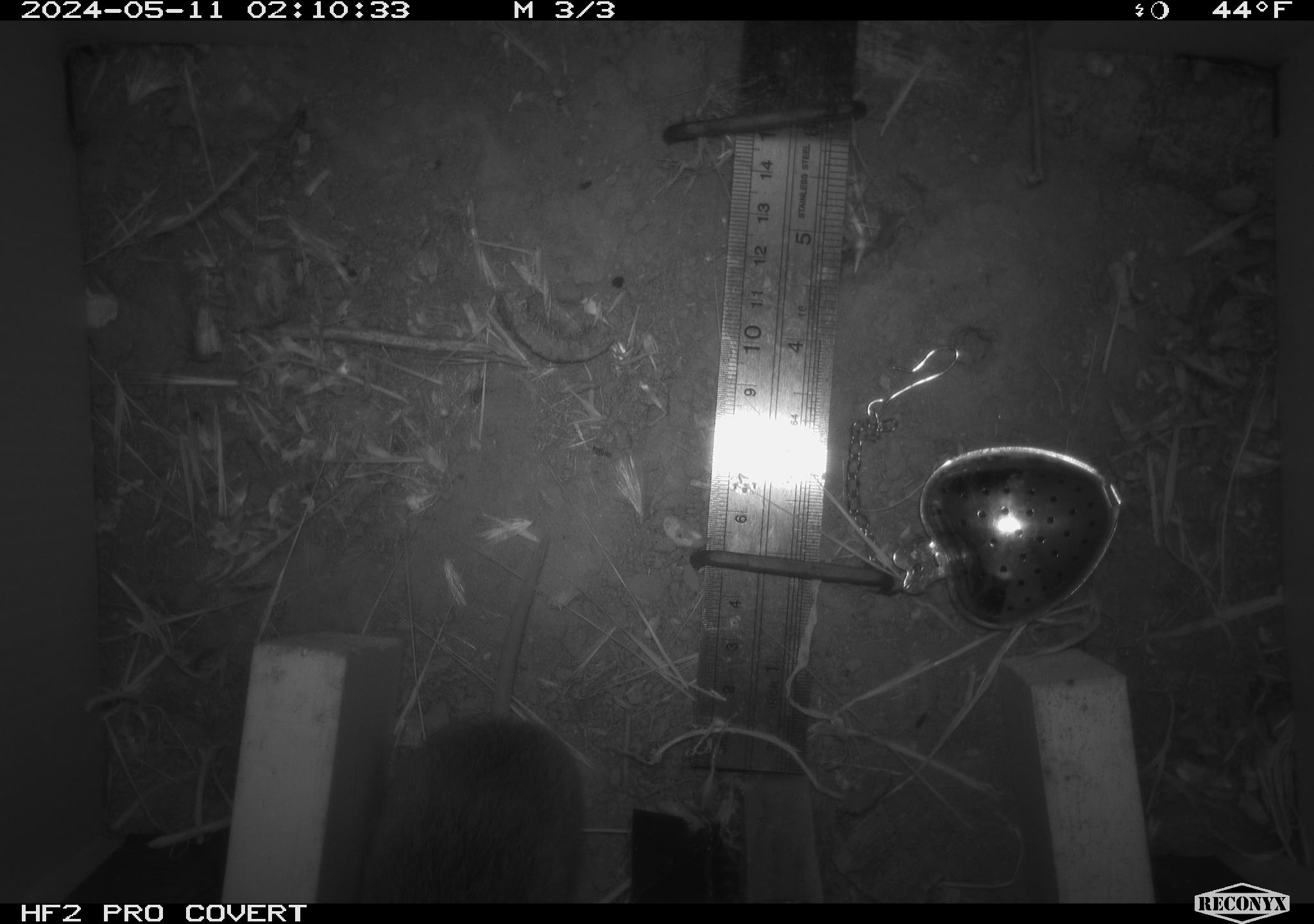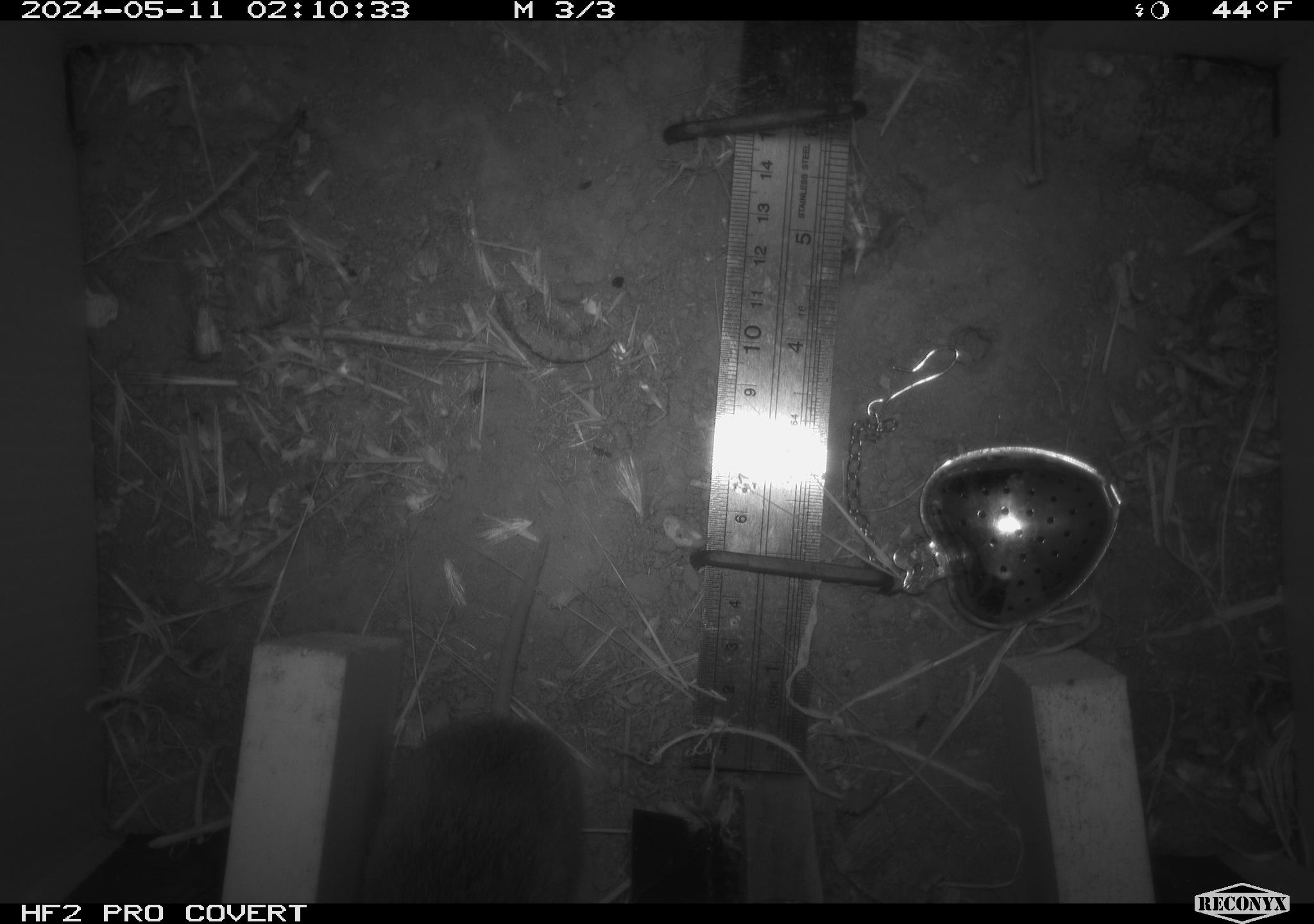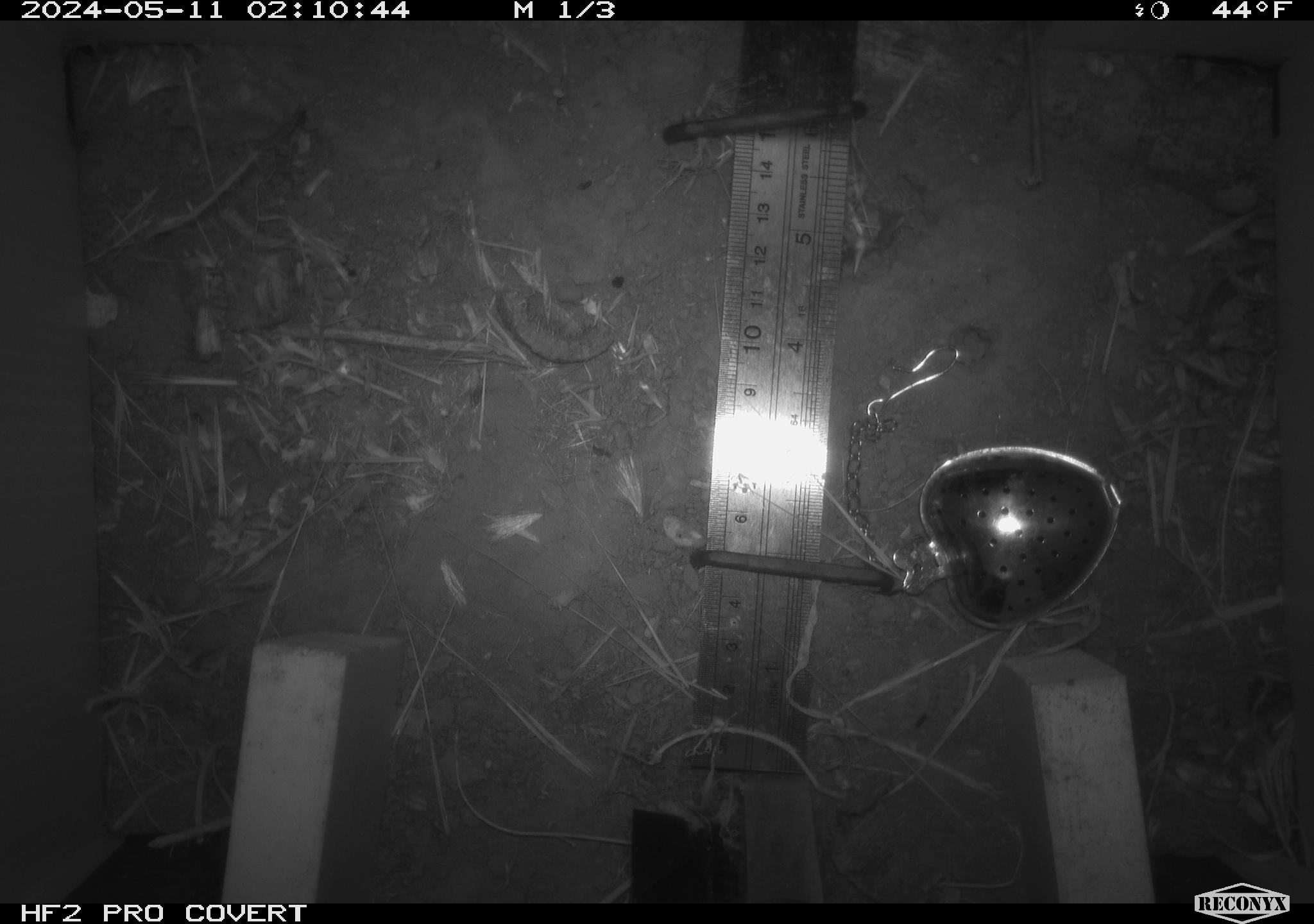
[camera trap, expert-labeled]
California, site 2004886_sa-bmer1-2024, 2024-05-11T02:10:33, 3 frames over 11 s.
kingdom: Animalia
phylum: Chordata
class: Mammalia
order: Rodentia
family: Cricetidae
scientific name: Arvicolinae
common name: voles, lemmings, and muskrats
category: arvicolinae subfamily